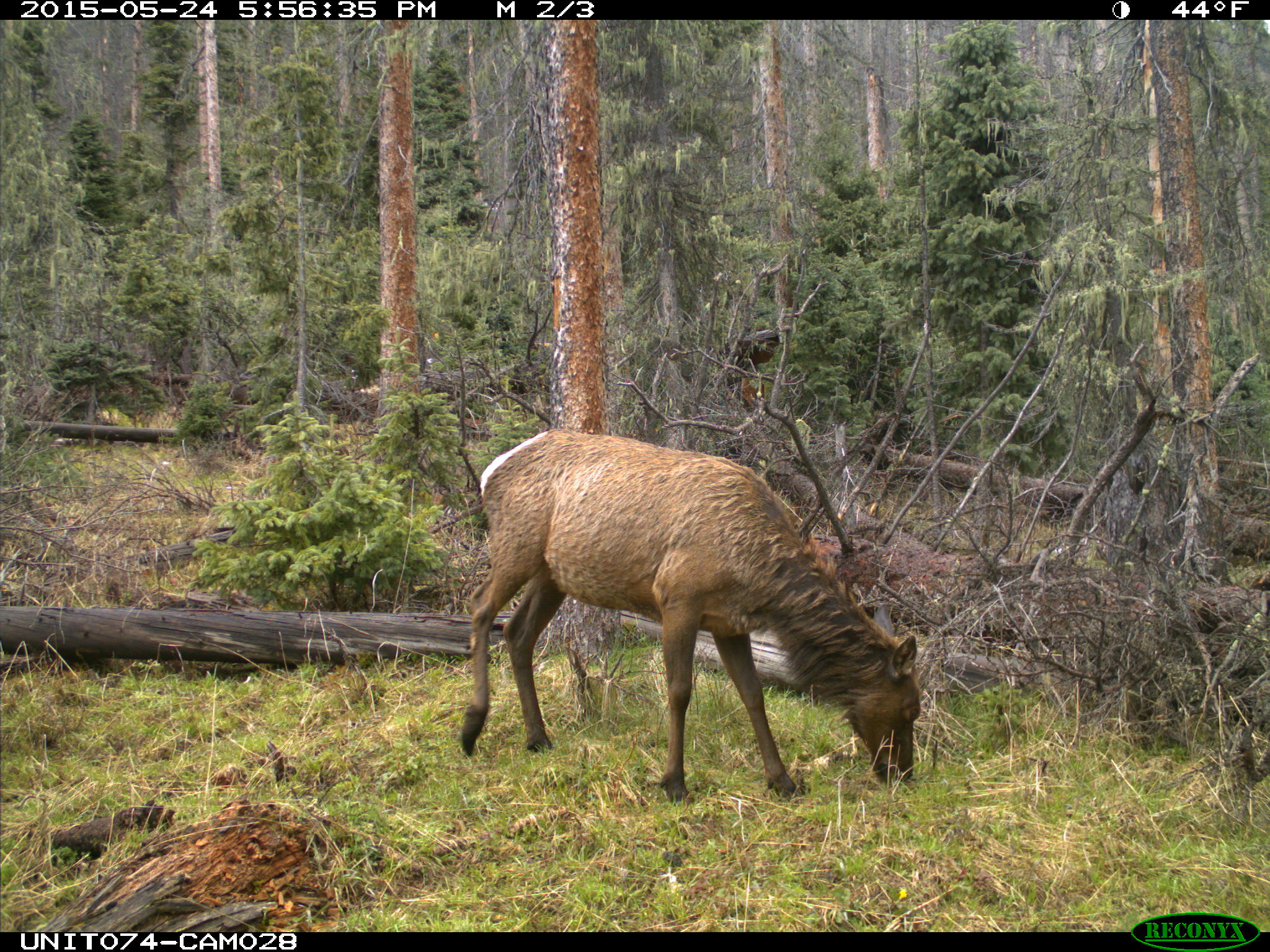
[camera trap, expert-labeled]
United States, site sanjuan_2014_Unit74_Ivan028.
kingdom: Animalia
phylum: Chordata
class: Mammalia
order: Artiodactyla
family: Cervidae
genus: Cervus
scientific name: Cervus elaphus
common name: red deer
Cervus elaphus (red deer).